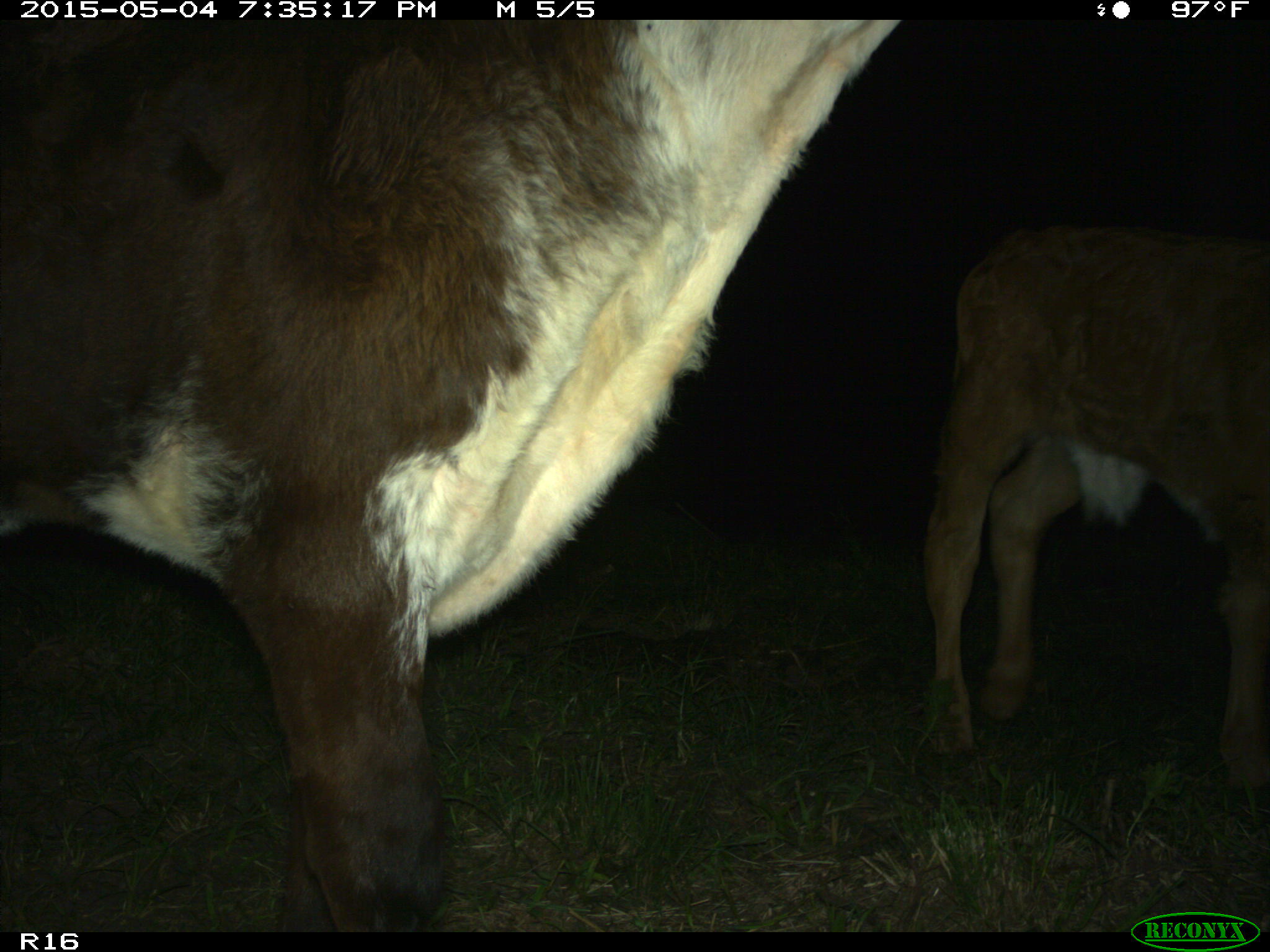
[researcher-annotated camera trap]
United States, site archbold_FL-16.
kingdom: Animalia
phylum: Chordata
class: Mammalia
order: Artiodactyla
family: Bovidae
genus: Bos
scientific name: Bos taurus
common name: domestic cow